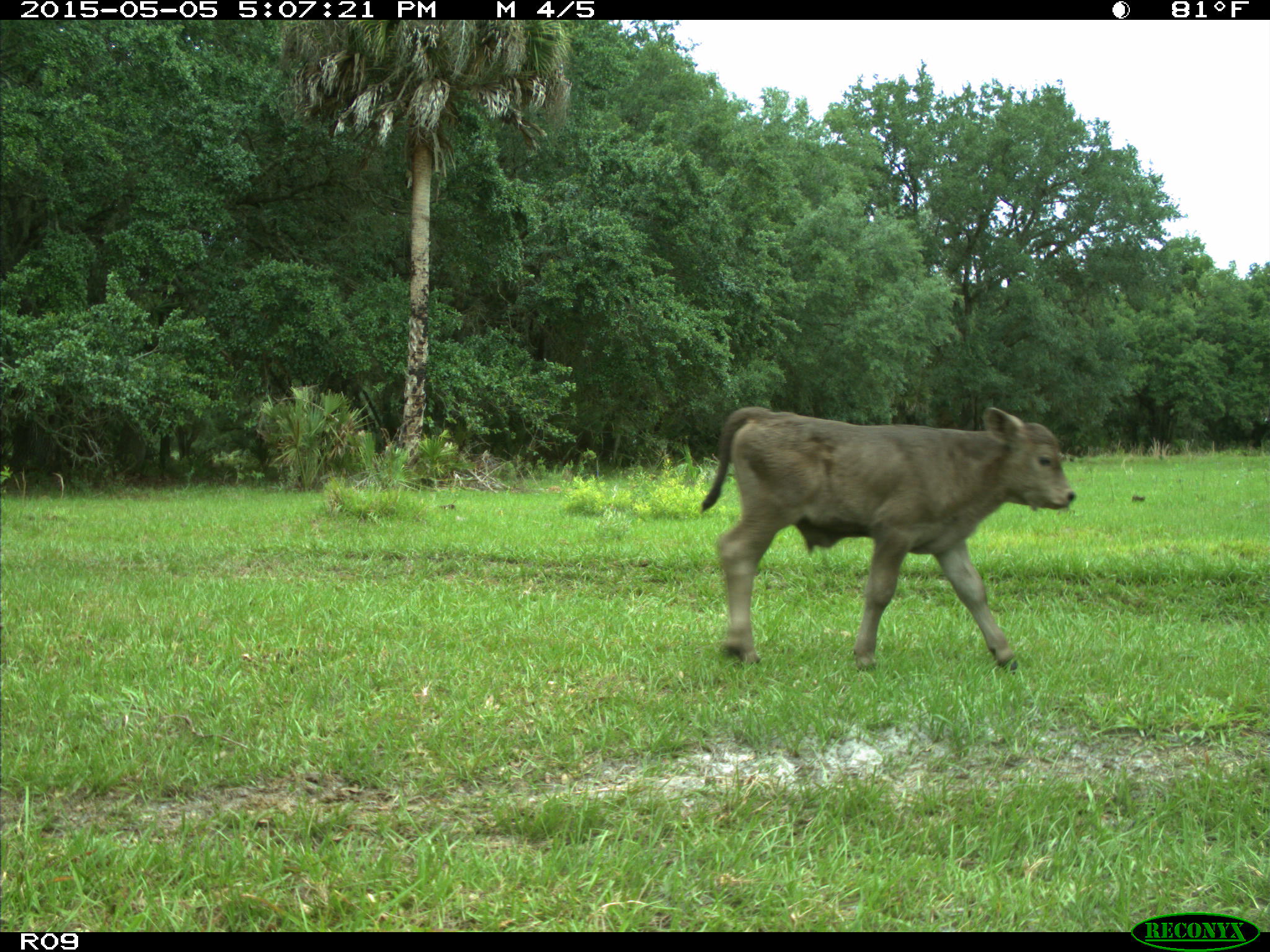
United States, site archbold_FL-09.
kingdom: Animalia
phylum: Chordata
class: Mammalia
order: Artiodactyla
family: Bovidae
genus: Bos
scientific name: Bos taurus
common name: domestic cow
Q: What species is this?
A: Bos taurus (domestic cow).